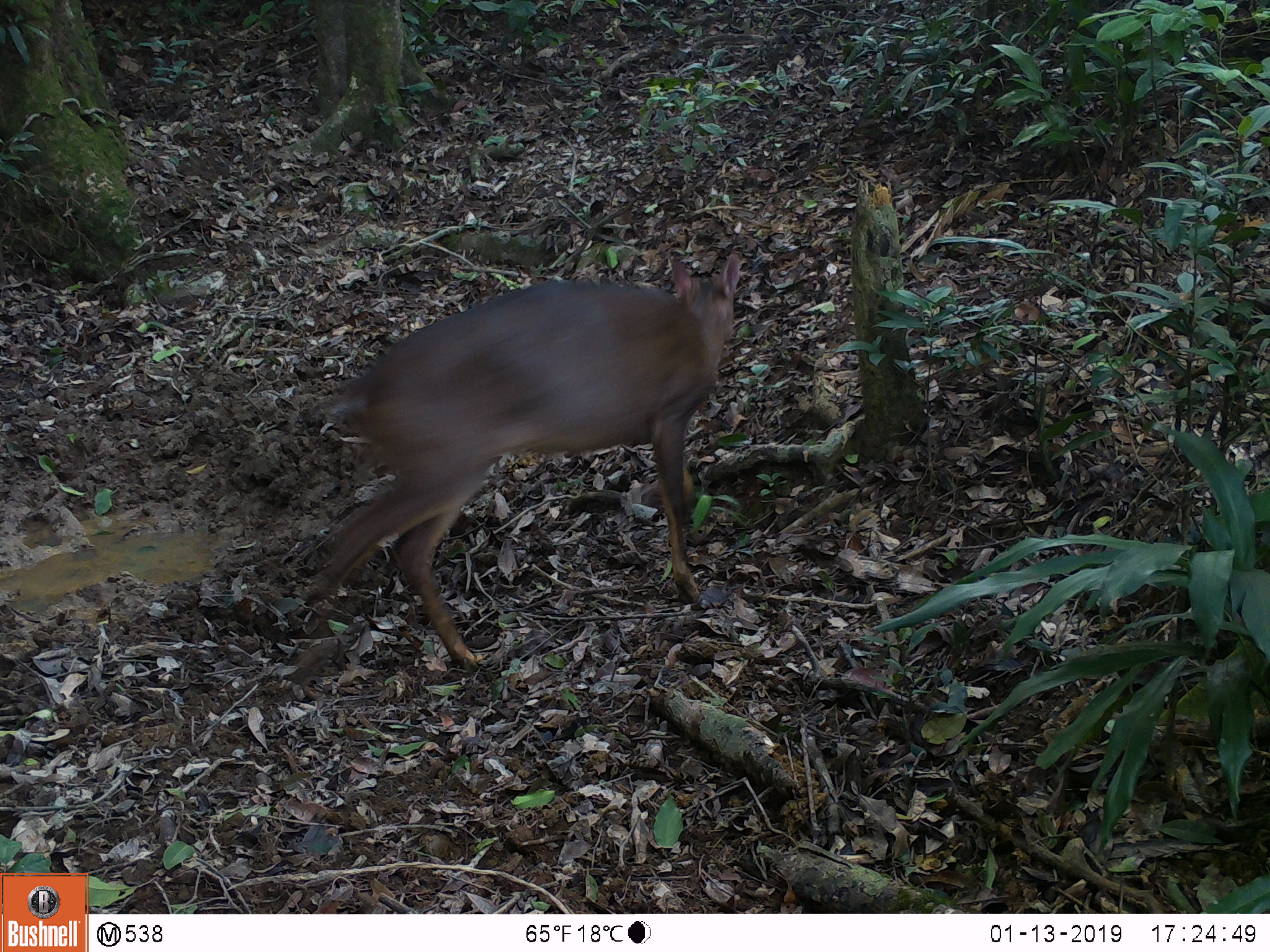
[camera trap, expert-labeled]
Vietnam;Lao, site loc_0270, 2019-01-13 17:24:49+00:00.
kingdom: Animalia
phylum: Chordata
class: Mammalia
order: Artiodactyla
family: Cervidae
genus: Muntiacus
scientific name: Muntiacus vuquangensis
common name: large-antlered muntjac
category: large antlered muntjac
Large antlered muntjac (large-antlered muntjac) (Muntiacus vuquangensis). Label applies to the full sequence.